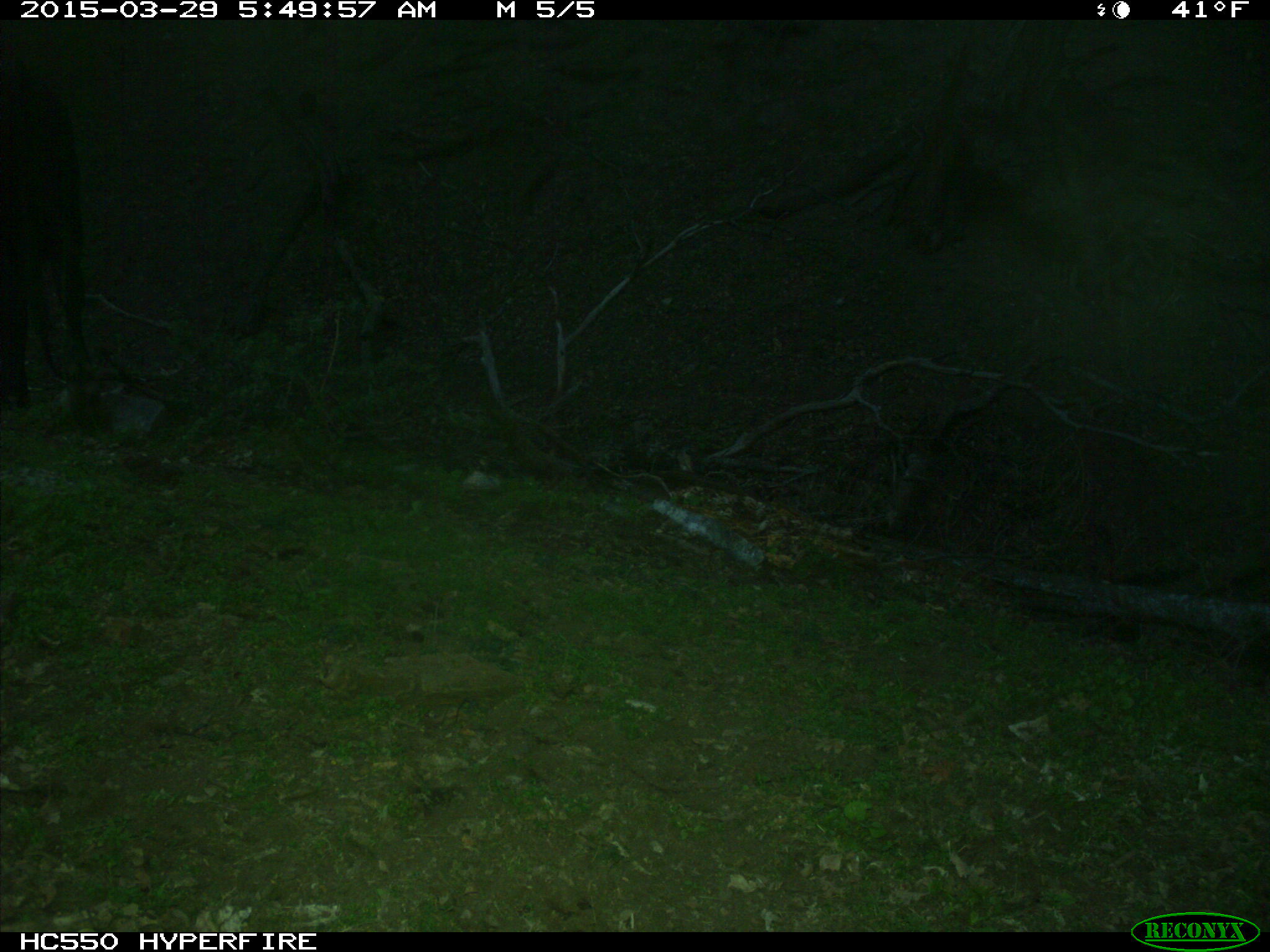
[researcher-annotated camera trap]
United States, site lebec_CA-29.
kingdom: Animalia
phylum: Chordata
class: Mammalia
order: Artiodactyla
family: Bovidae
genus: Bos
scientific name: Bos taurus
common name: domestic cow